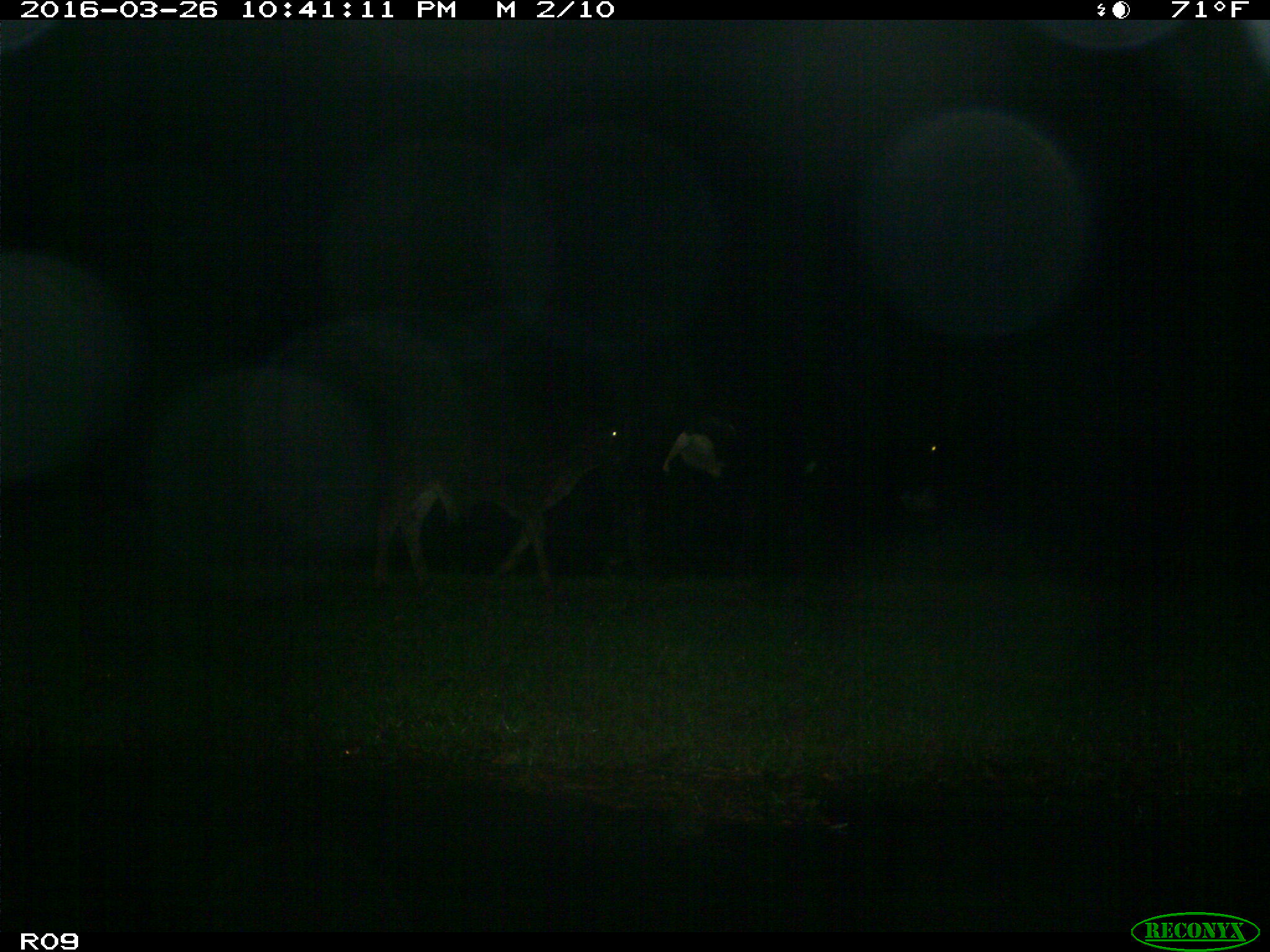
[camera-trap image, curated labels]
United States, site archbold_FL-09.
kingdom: Animalia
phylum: Chordata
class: Mammalia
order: Artiodactyla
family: Bovidae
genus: Bos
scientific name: Bos taurus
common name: domestic cow